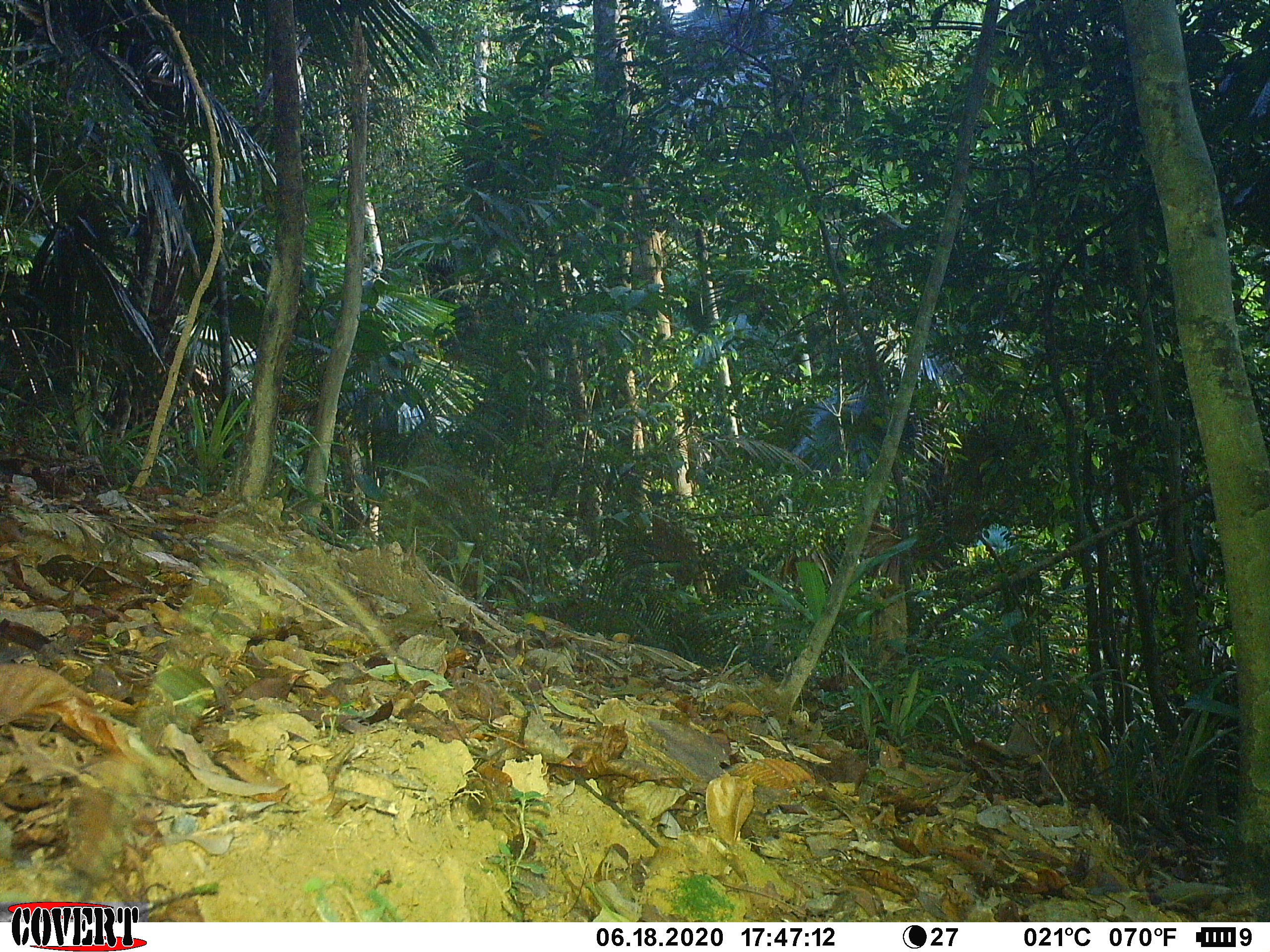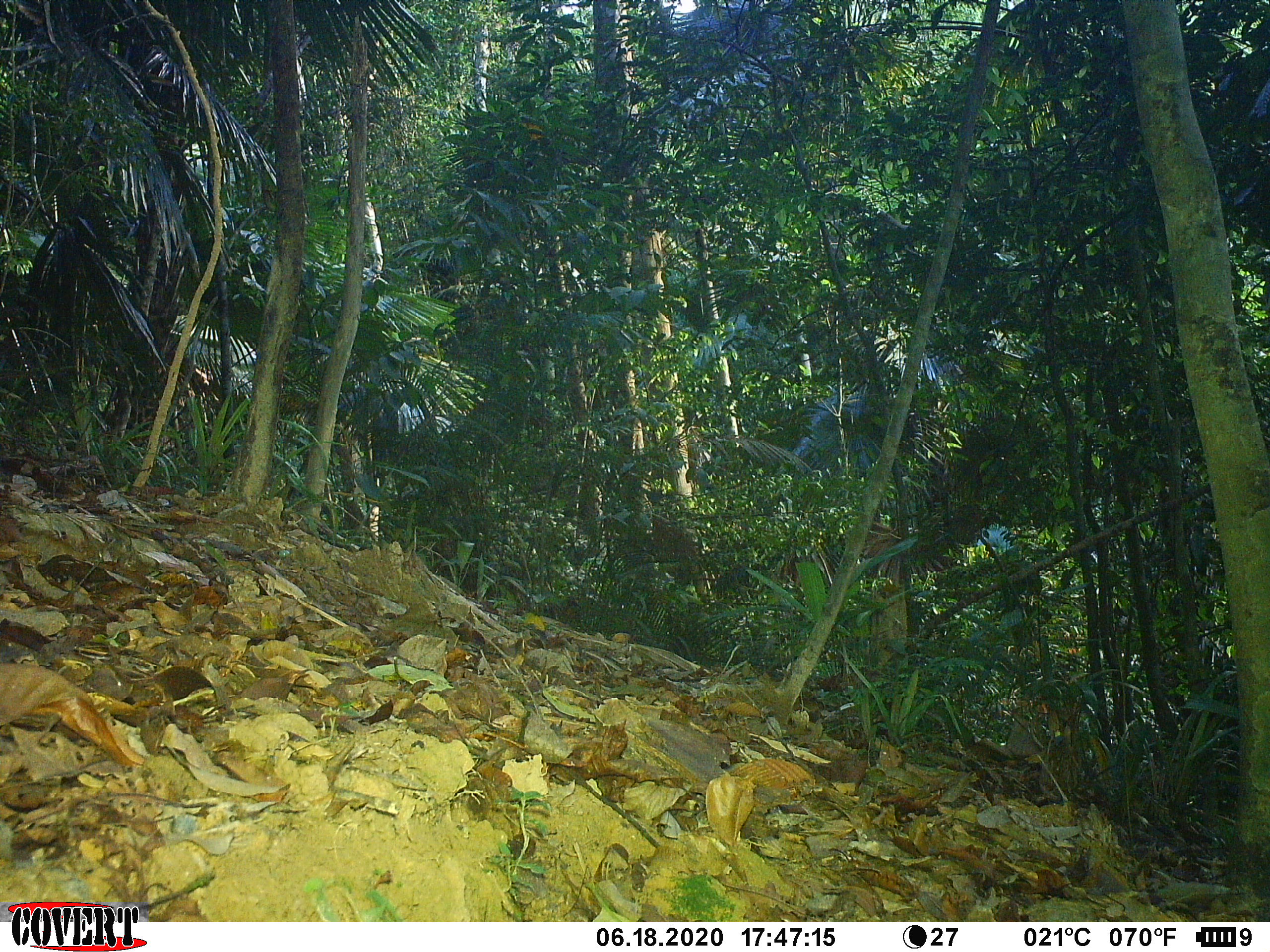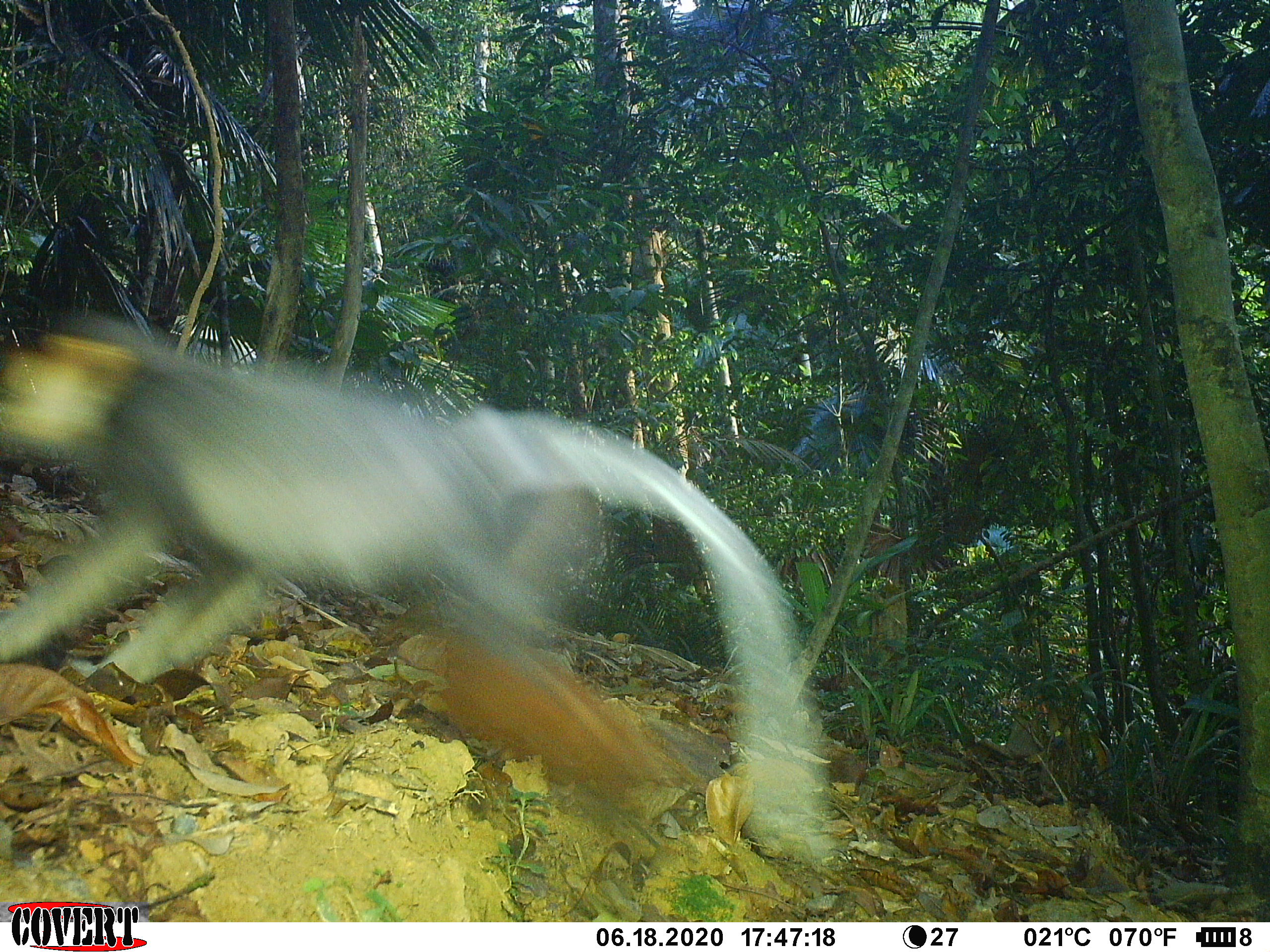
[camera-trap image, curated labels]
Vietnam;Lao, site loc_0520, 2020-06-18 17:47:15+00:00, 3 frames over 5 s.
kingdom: Animalia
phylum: Chordata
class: Mammalia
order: Primates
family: Cercopithecidae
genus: Pygathrix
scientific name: Pygathrix nemaeus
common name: red-shanked douc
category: red shanked douc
Red shanked douc (red-shanked douc) (Pygathrix nemaeus). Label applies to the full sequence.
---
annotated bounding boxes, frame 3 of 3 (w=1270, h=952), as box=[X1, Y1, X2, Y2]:
red shanked douc: box=[0, 304, 836, 859]